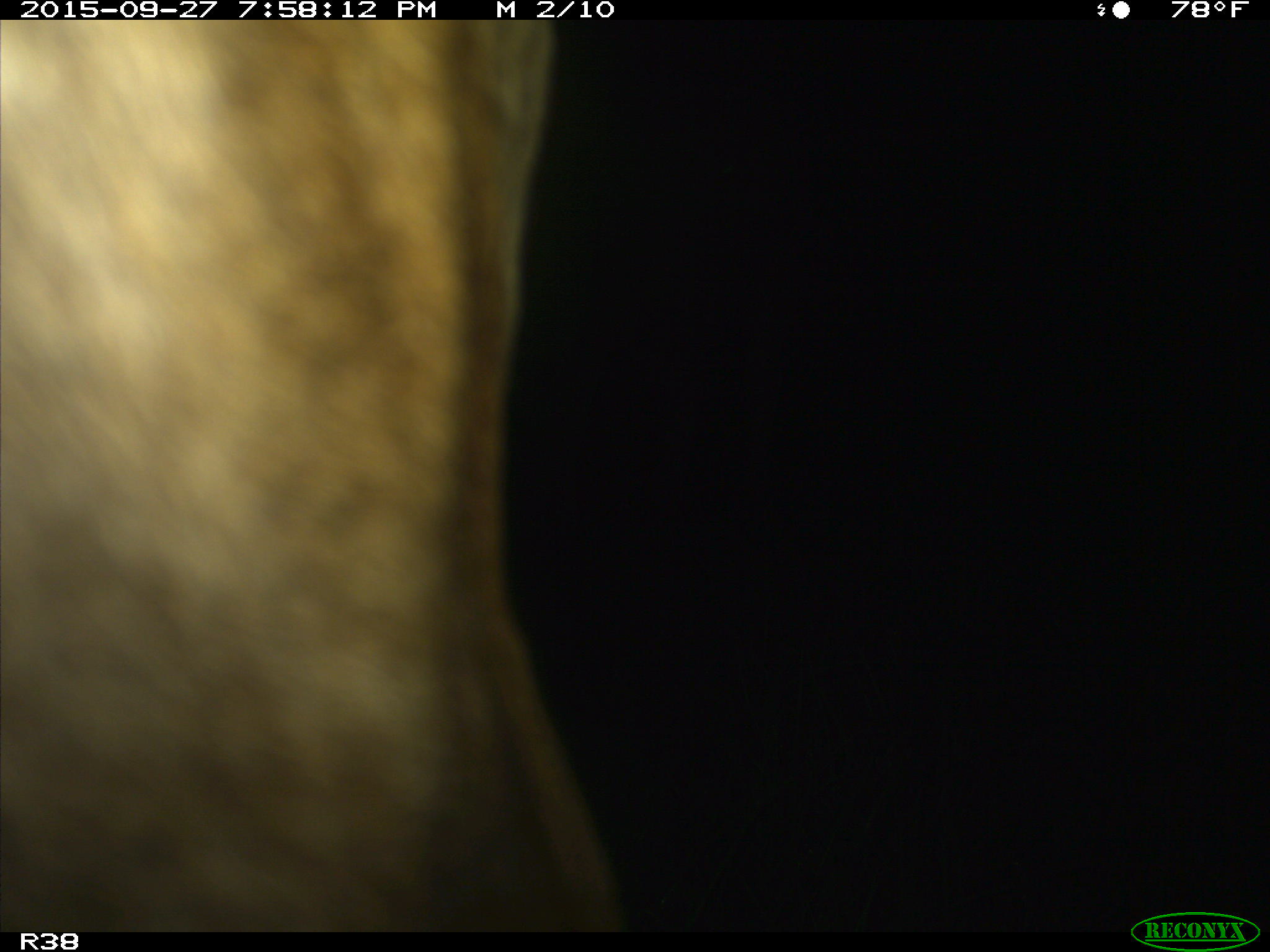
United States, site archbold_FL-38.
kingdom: Animalia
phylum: Chordata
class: Mammalia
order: Artiodactyla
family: Bovidae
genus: Bos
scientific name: Bos taurus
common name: domestic cow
Bos taurus (domestic cow).